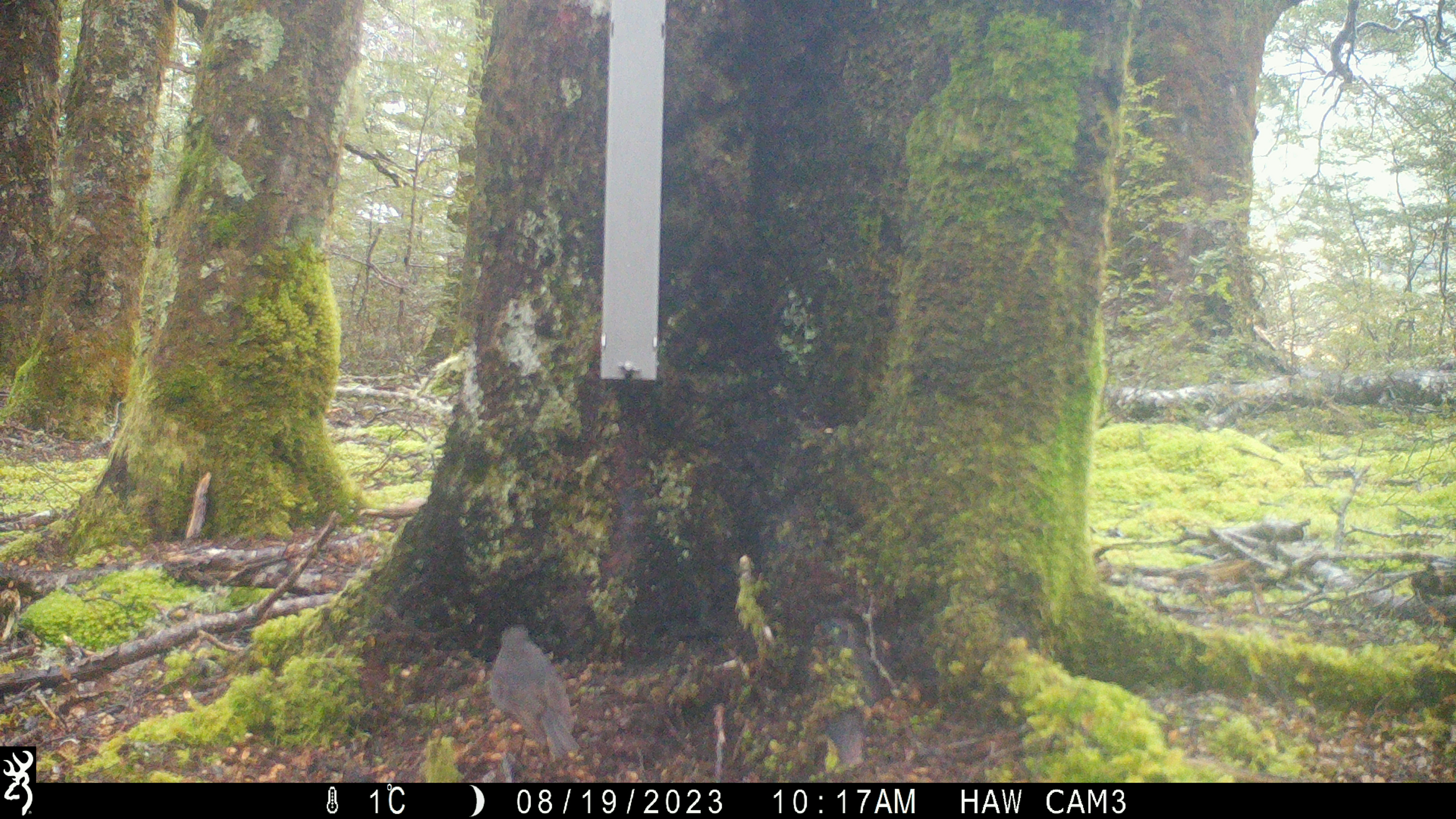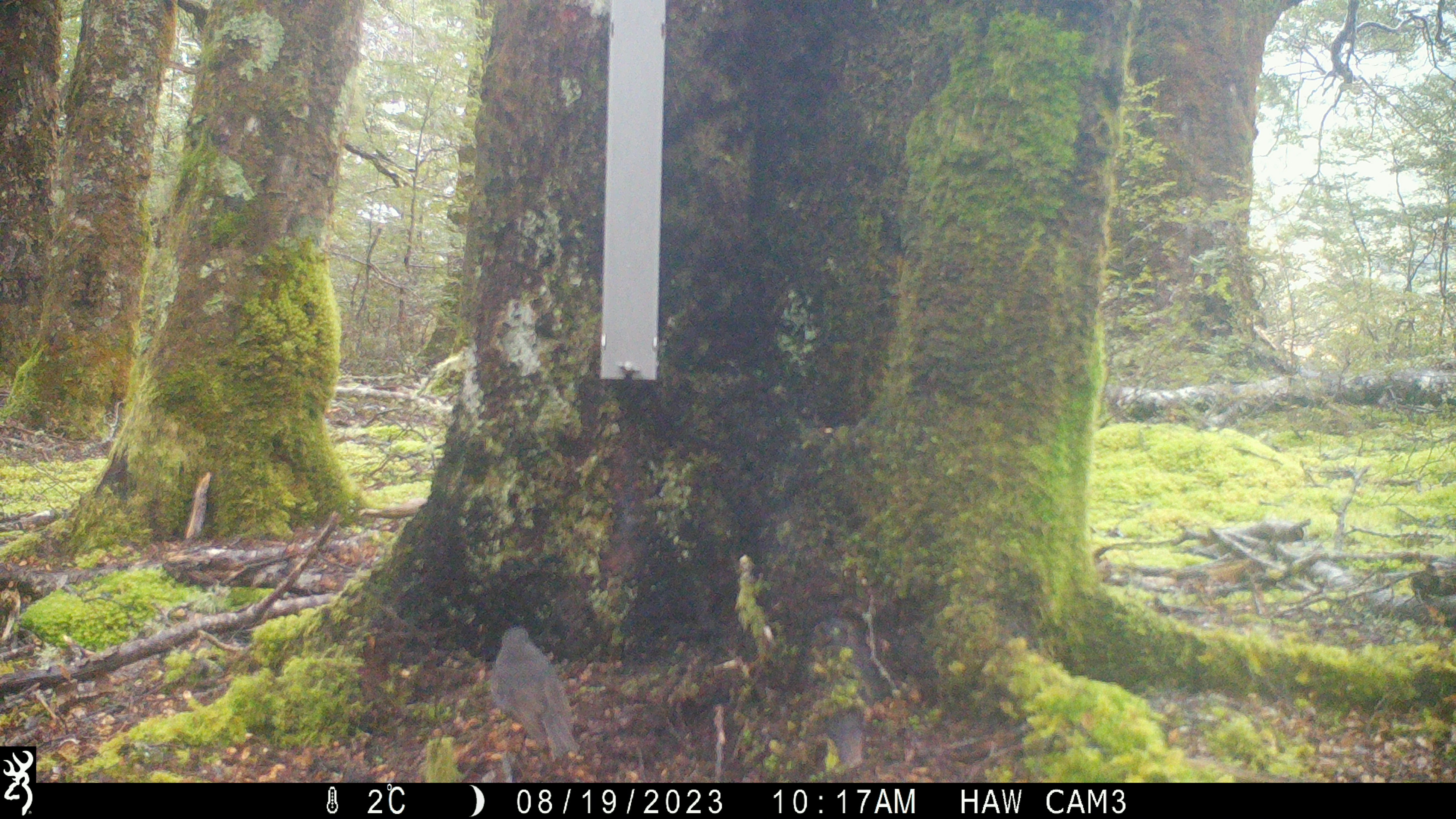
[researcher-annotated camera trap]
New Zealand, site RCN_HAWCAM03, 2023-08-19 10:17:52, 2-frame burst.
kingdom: Animalia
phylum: Chordata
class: Aves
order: Passeriformes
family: Petroicidae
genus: Petroica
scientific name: Petroica australis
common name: new zealand robin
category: robin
Robin (new zealand robin) (Petroica australis).